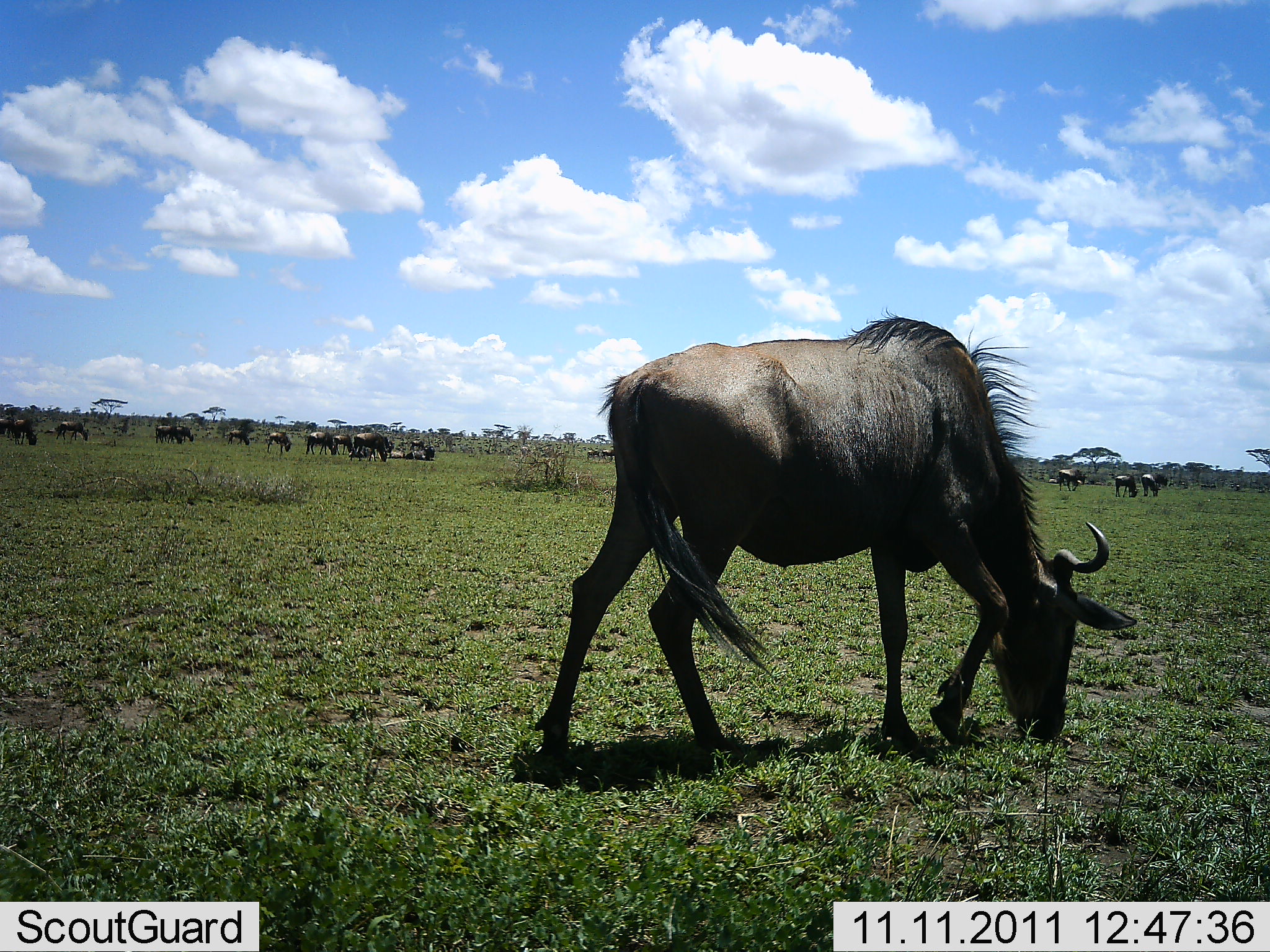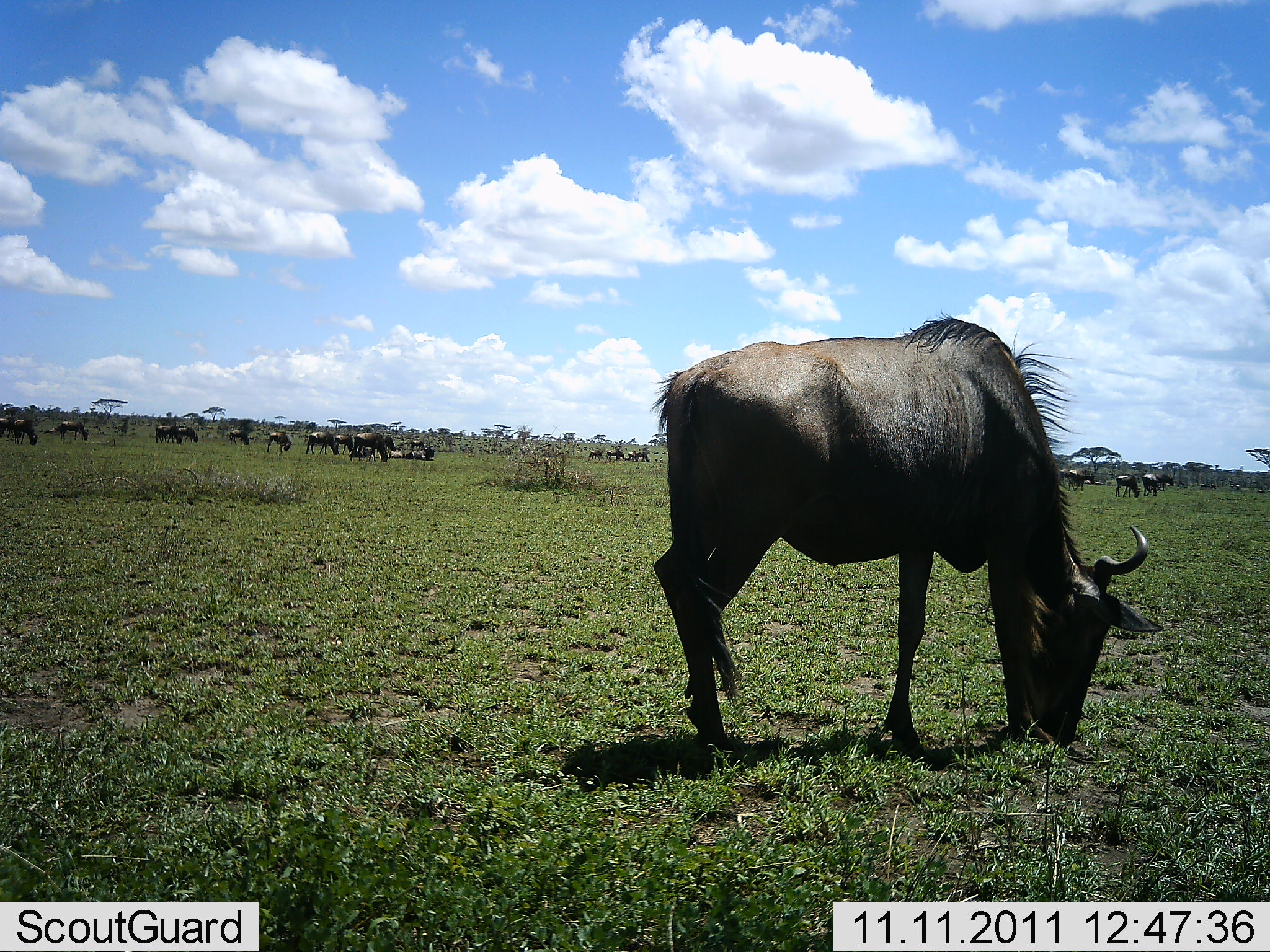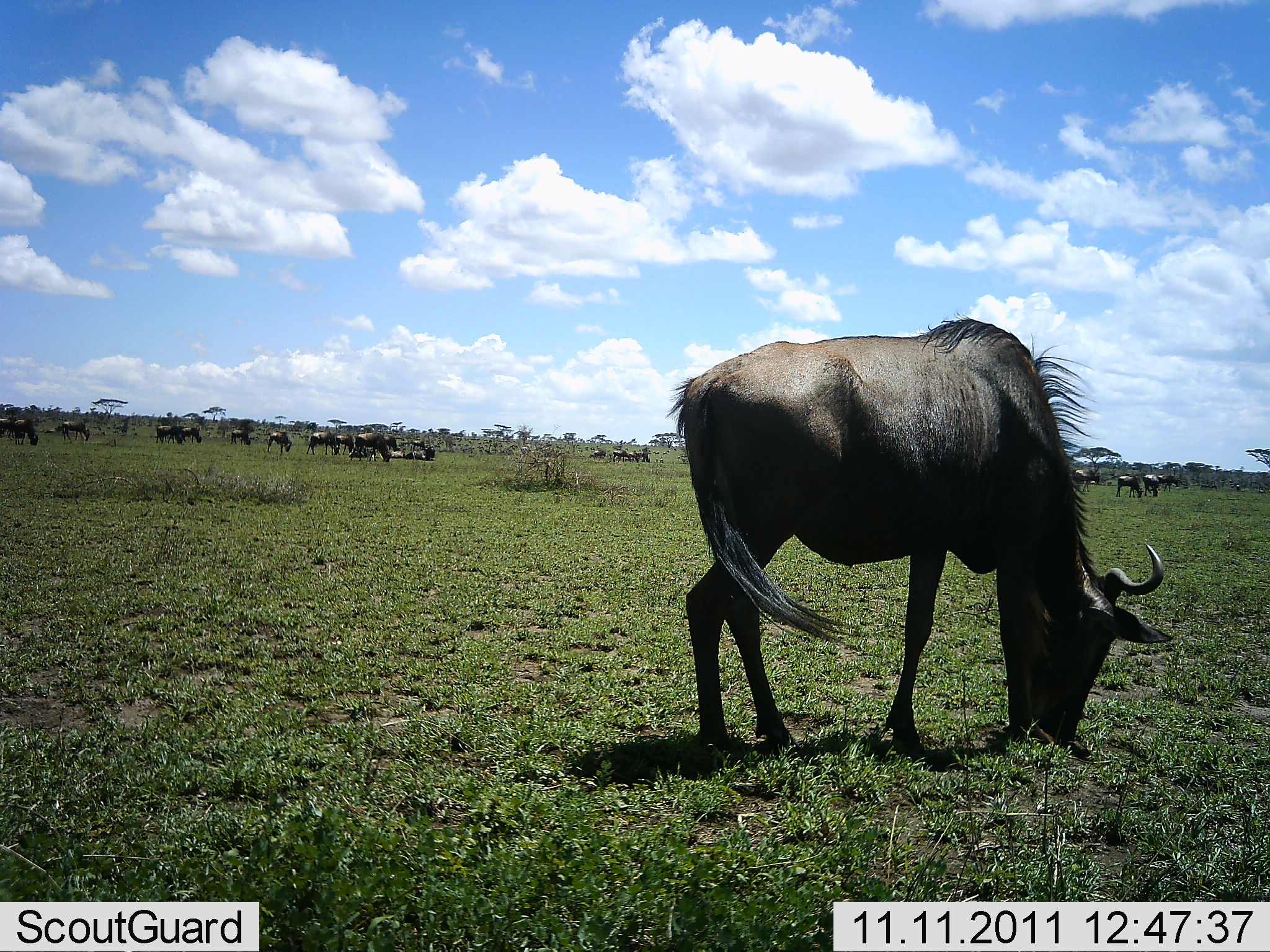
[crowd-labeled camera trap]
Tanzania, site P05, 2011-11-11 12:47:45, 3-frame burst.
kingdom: Animalia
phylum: Chordata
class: Mammalia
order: Artiodactyla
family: Bovidae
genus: Connochaetes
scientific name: Connochaetes taurinus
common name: blue wildebeest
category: wildebeest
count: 11-50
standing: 30%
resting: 10%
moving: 30%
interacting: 10%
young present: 0%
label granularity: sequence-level